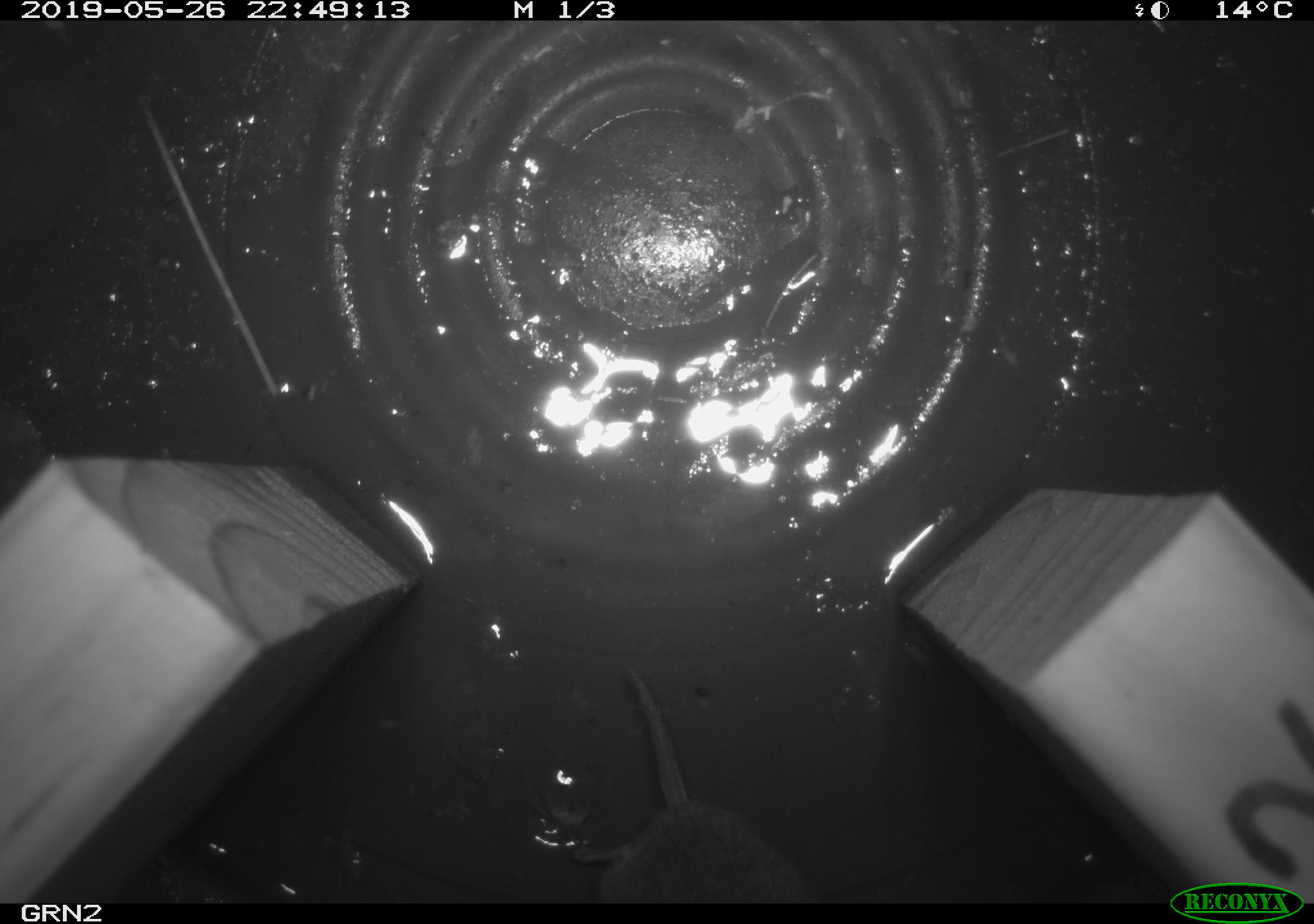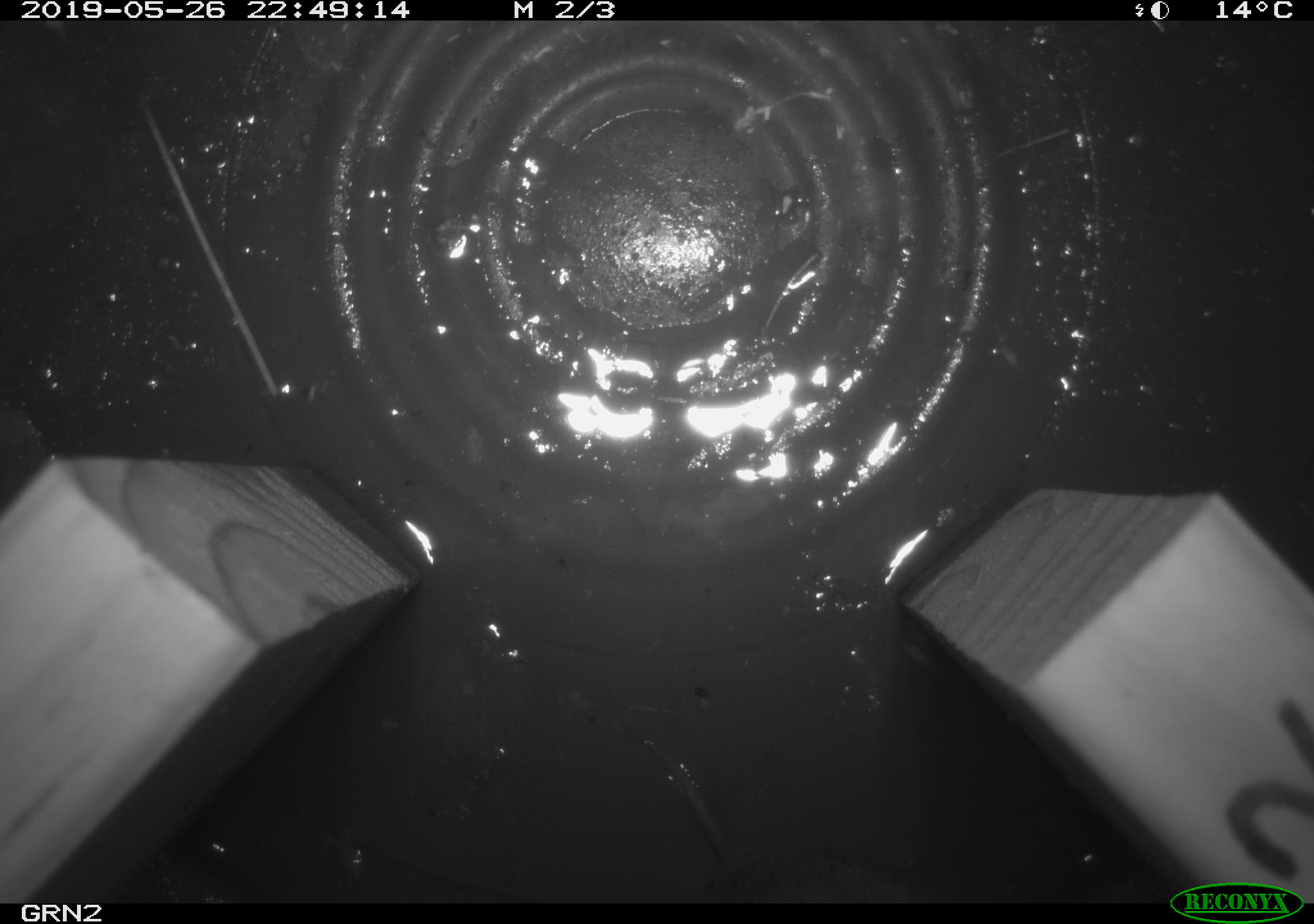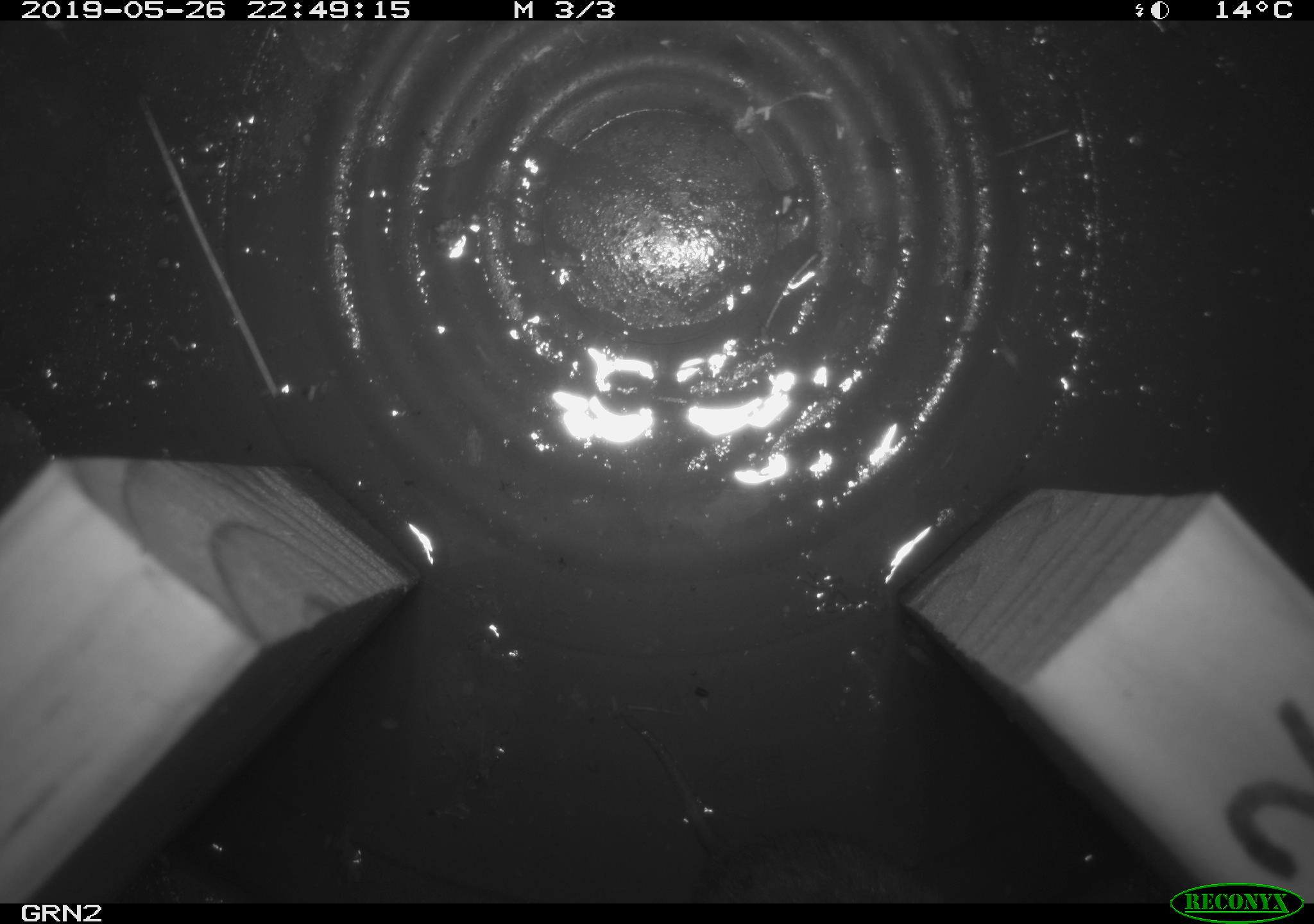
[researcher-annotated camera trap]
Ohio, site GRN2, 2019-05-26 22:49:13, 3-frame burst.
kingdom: Animalia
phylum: Chordata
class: Mammalia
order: Rodentia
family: Cricetidae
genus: Microtus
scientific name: Microtus pennsylvanicus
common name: meadow vole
Meadow vole (Microtus pennsylvanicus).